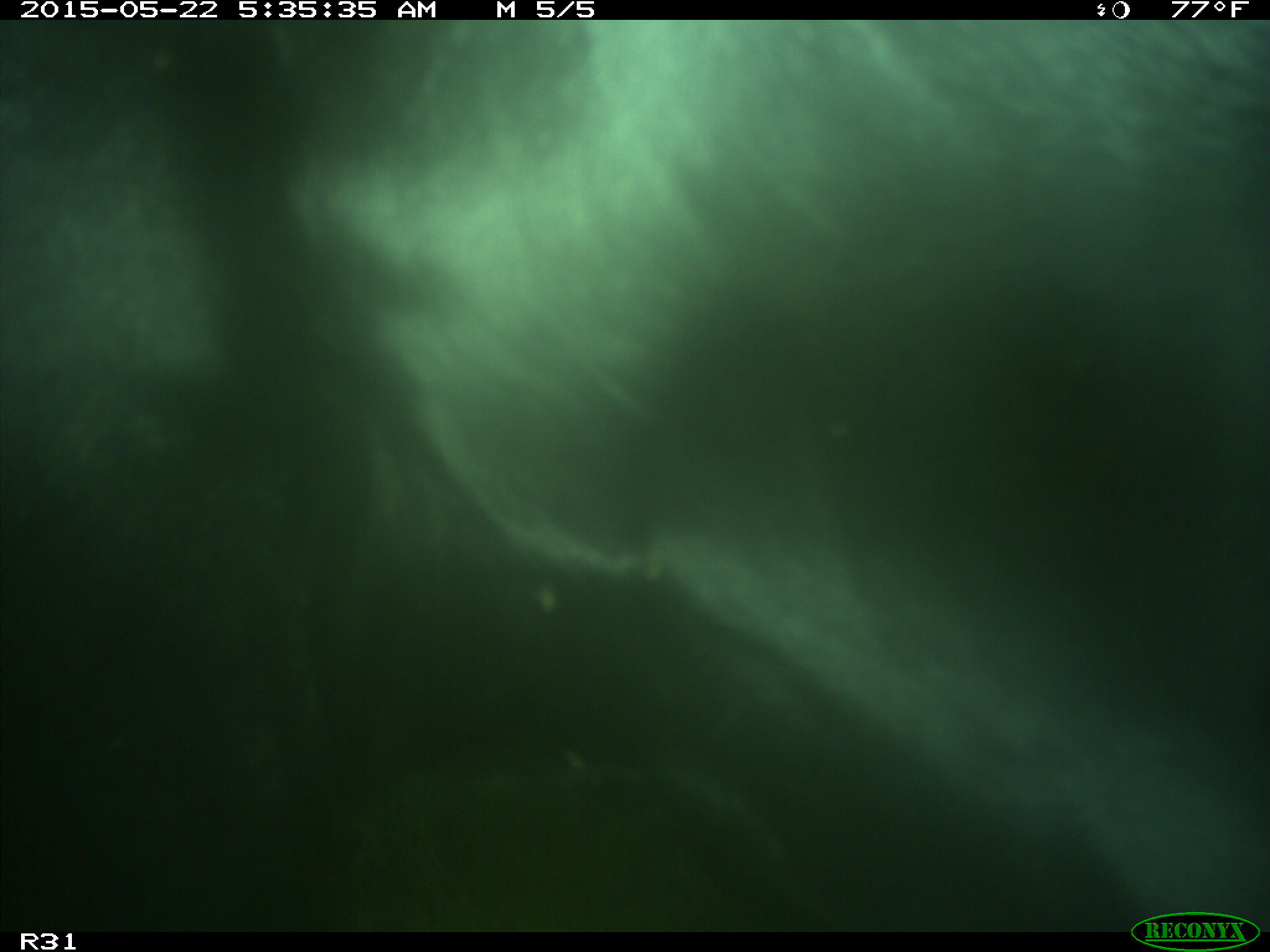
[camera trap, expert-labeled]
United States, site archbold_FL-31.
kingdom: Animalia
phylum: Chordata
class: Mammalia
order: Artiodactyla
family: Bovidae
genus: Bos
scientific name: Bos taurus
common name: domestic cow